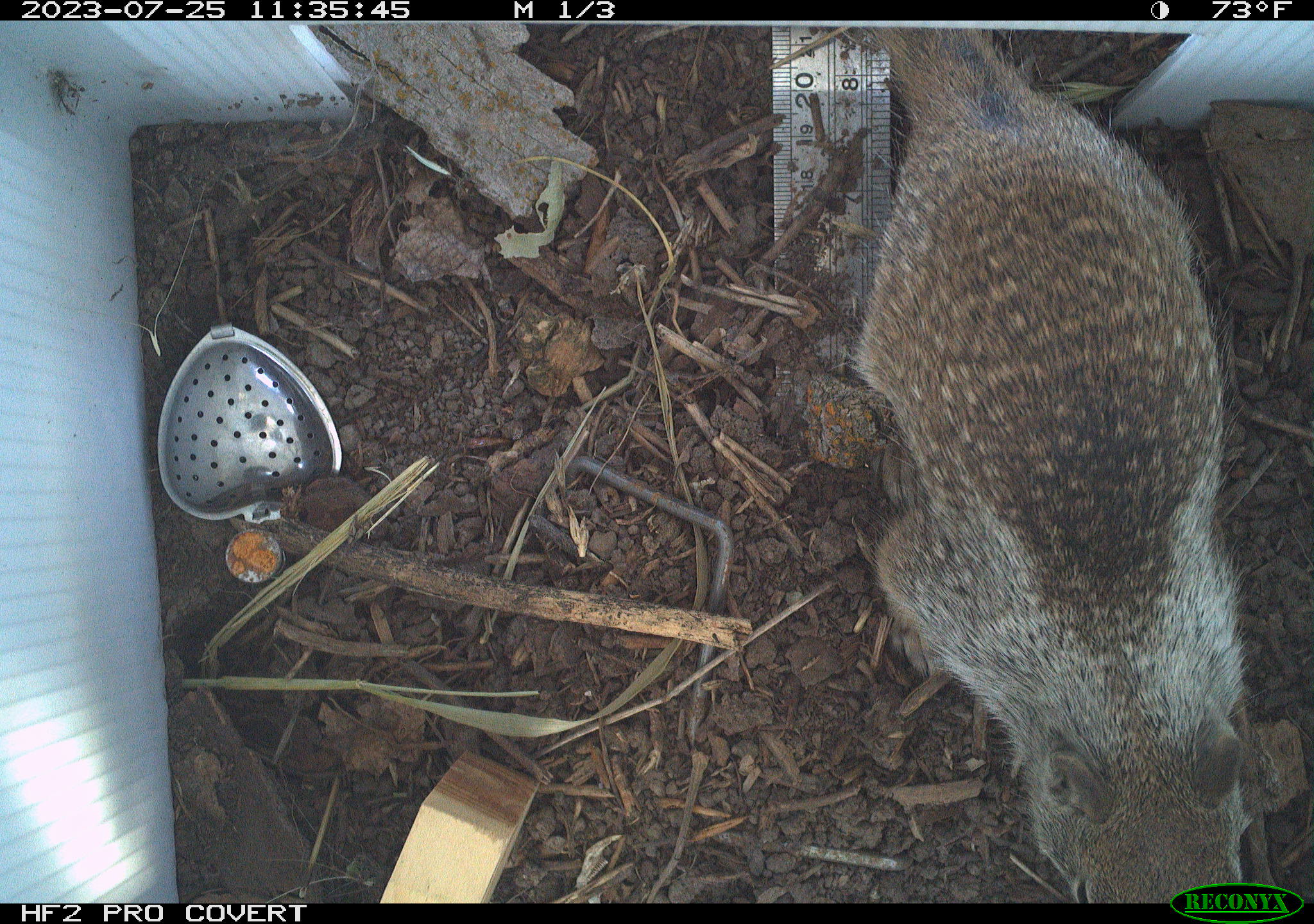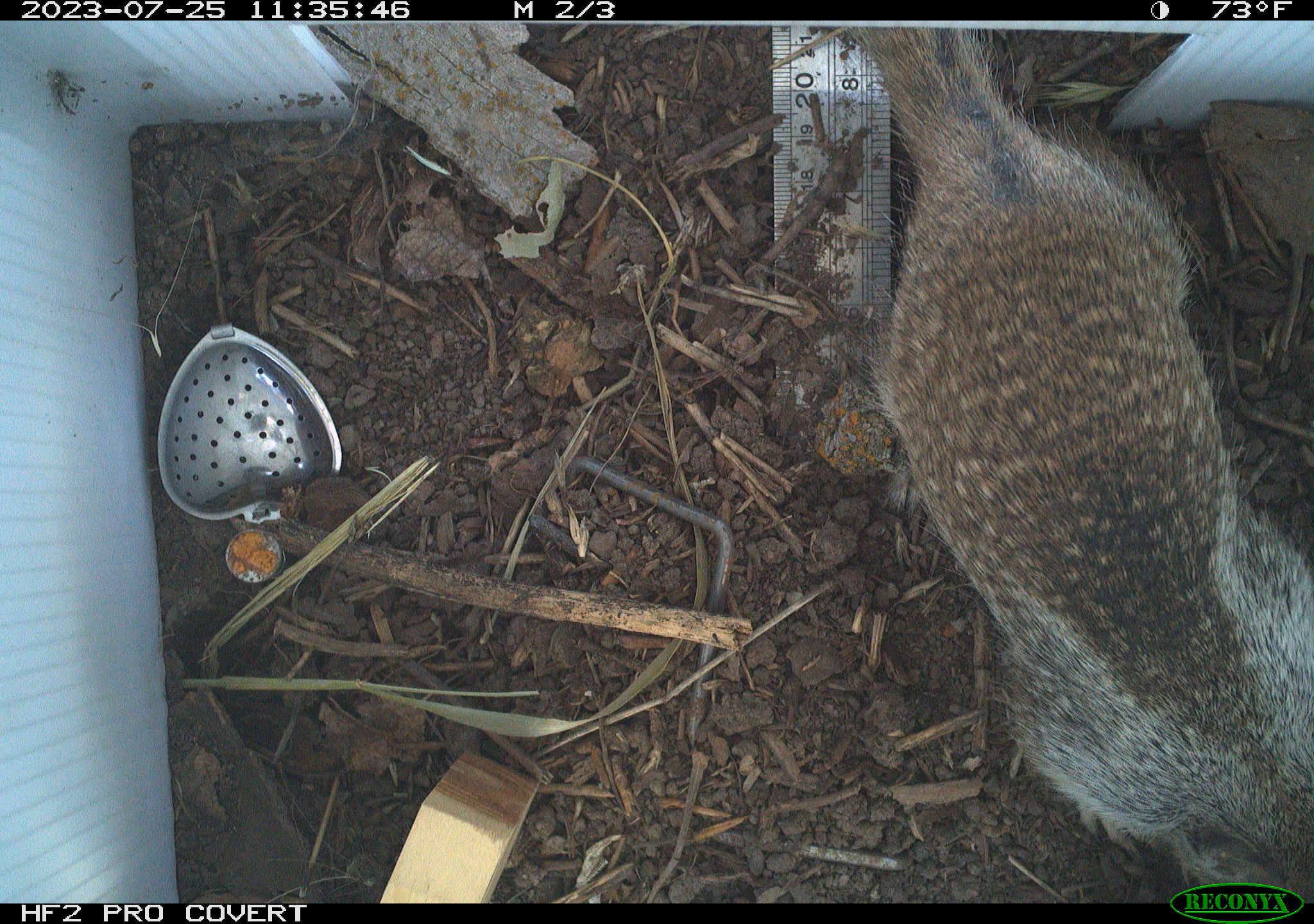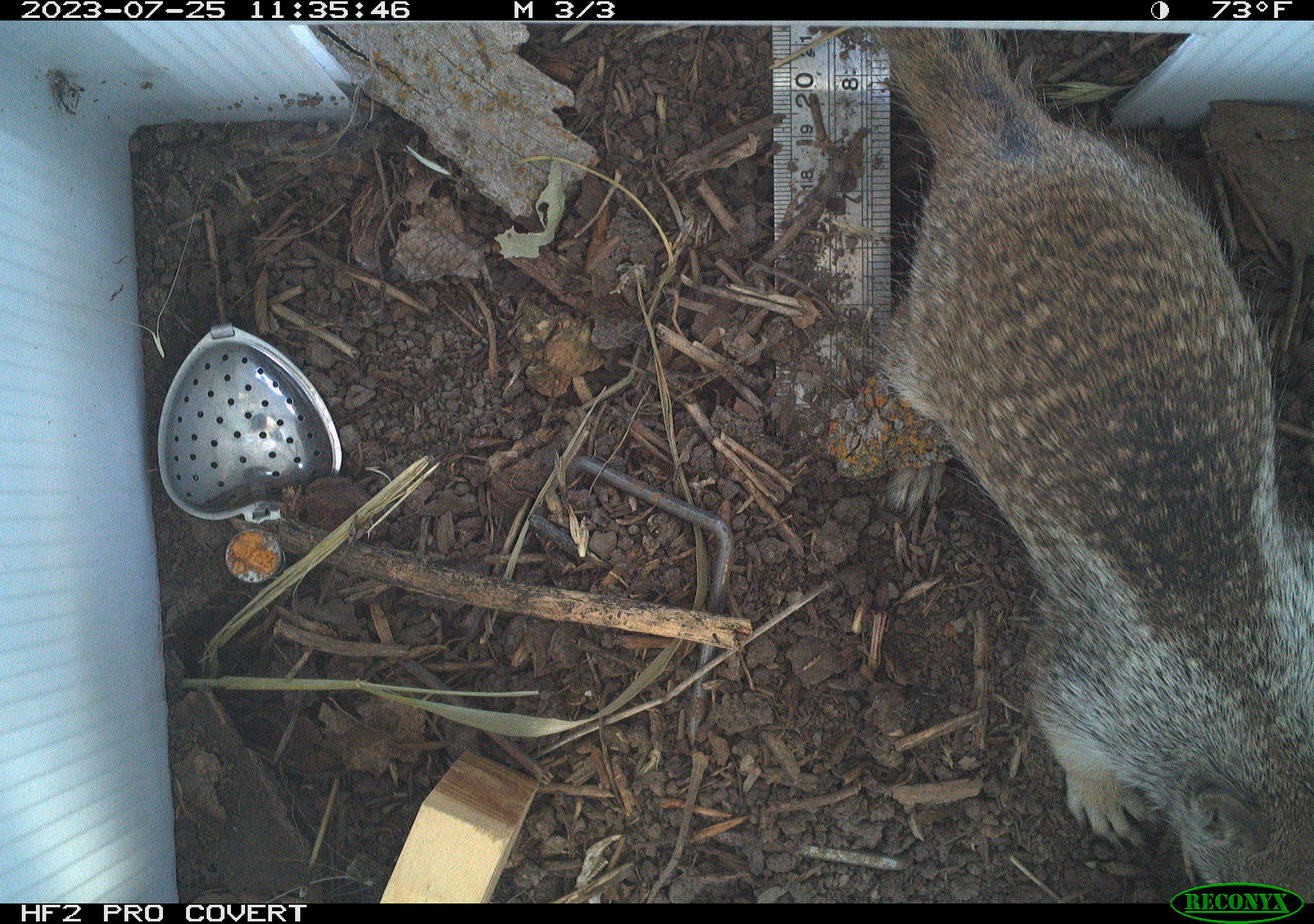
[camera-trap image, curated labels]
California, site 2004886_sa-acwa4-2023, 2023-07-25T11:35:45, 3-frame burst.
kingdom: Animalia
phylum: Chordata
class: Mammalia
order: Rodentia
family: Sciuridae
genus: Otospermophilus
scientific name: Otospermophilus beecheyi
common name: california ground squirrel